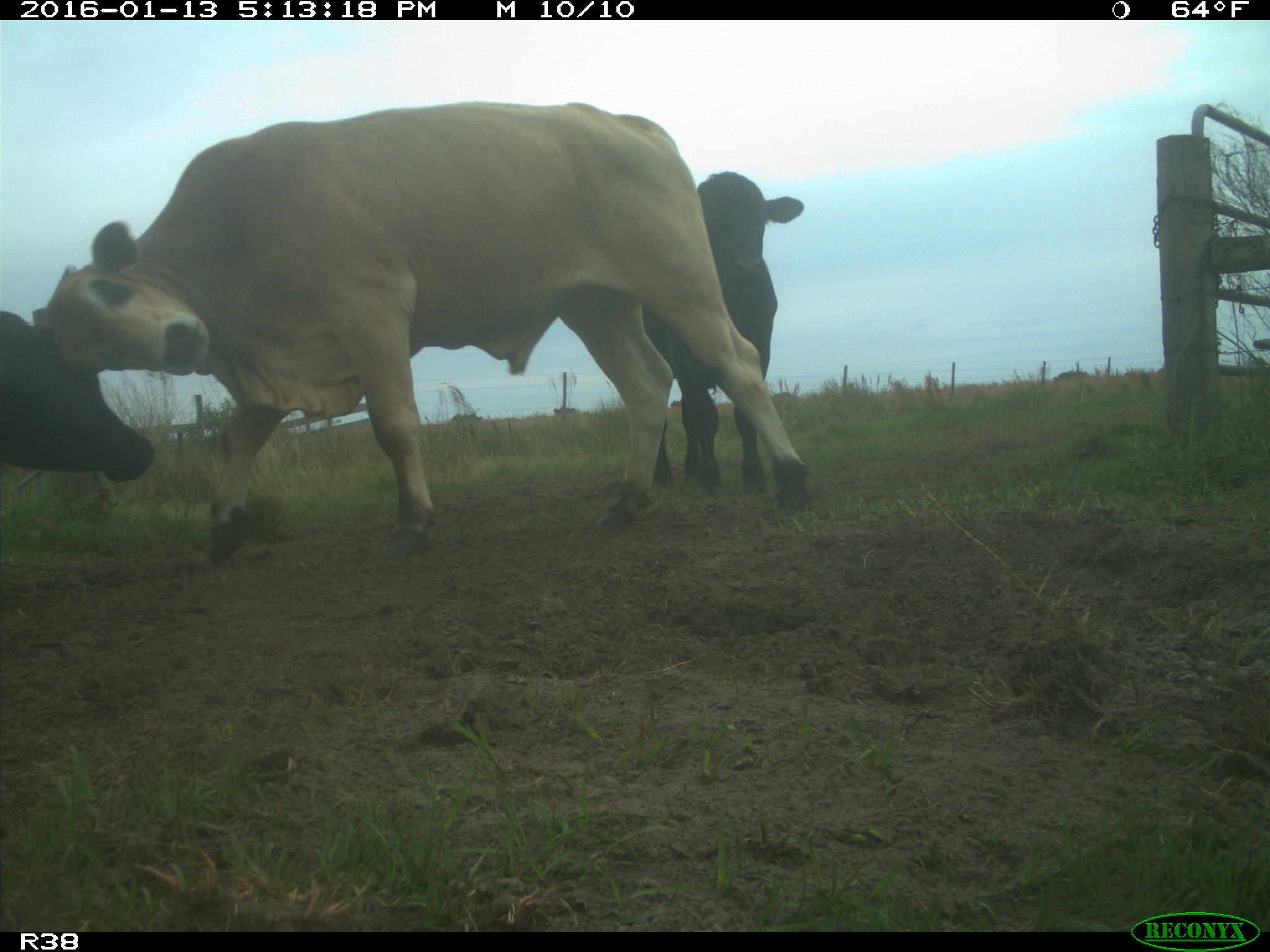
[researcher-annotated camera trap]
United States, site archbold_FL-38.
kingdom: Animalia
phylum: Chordata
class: Mammalia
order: Artiodactyla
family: Bovidae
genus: Bos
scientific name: Bos taurus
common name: domestic cow